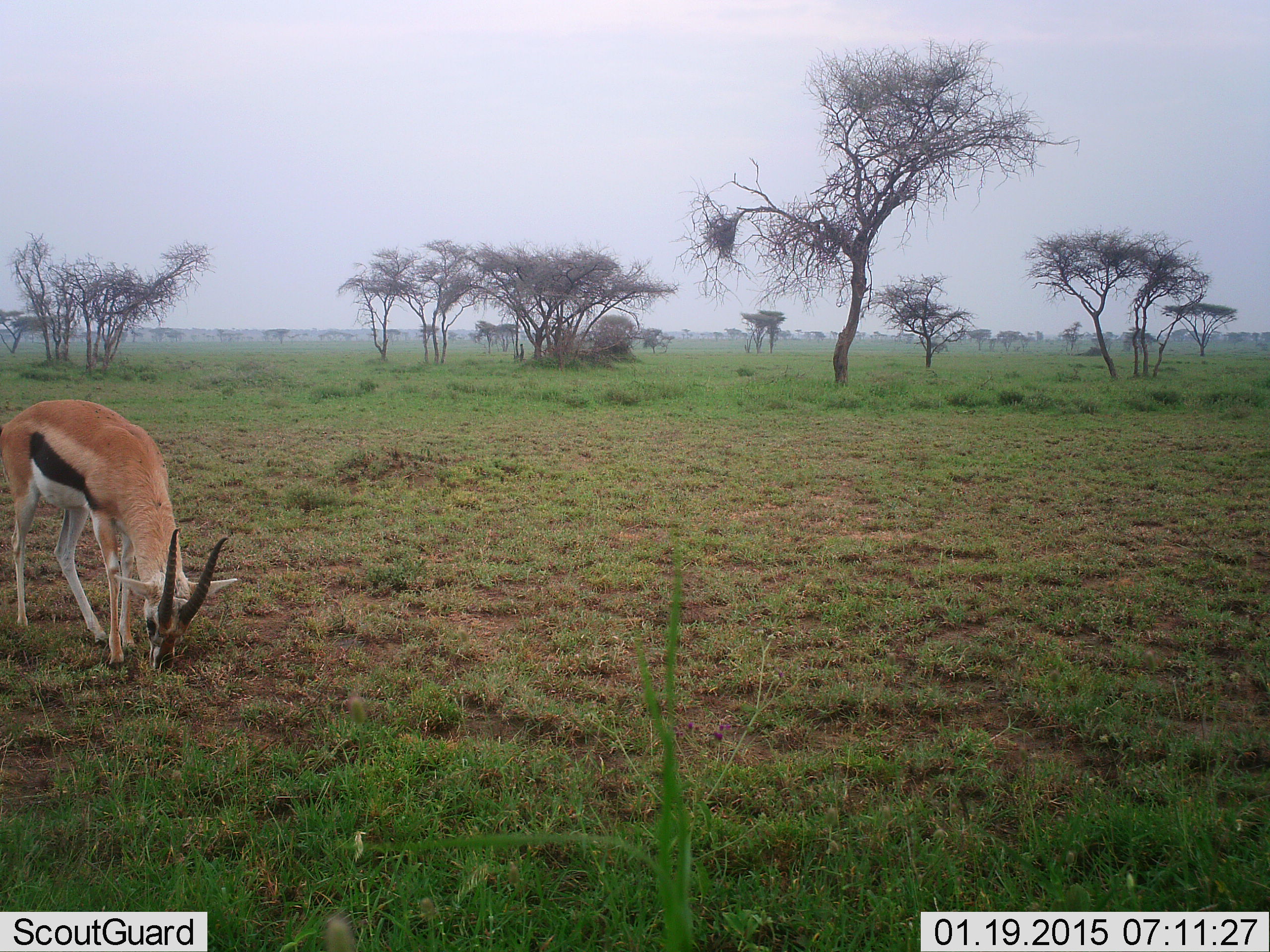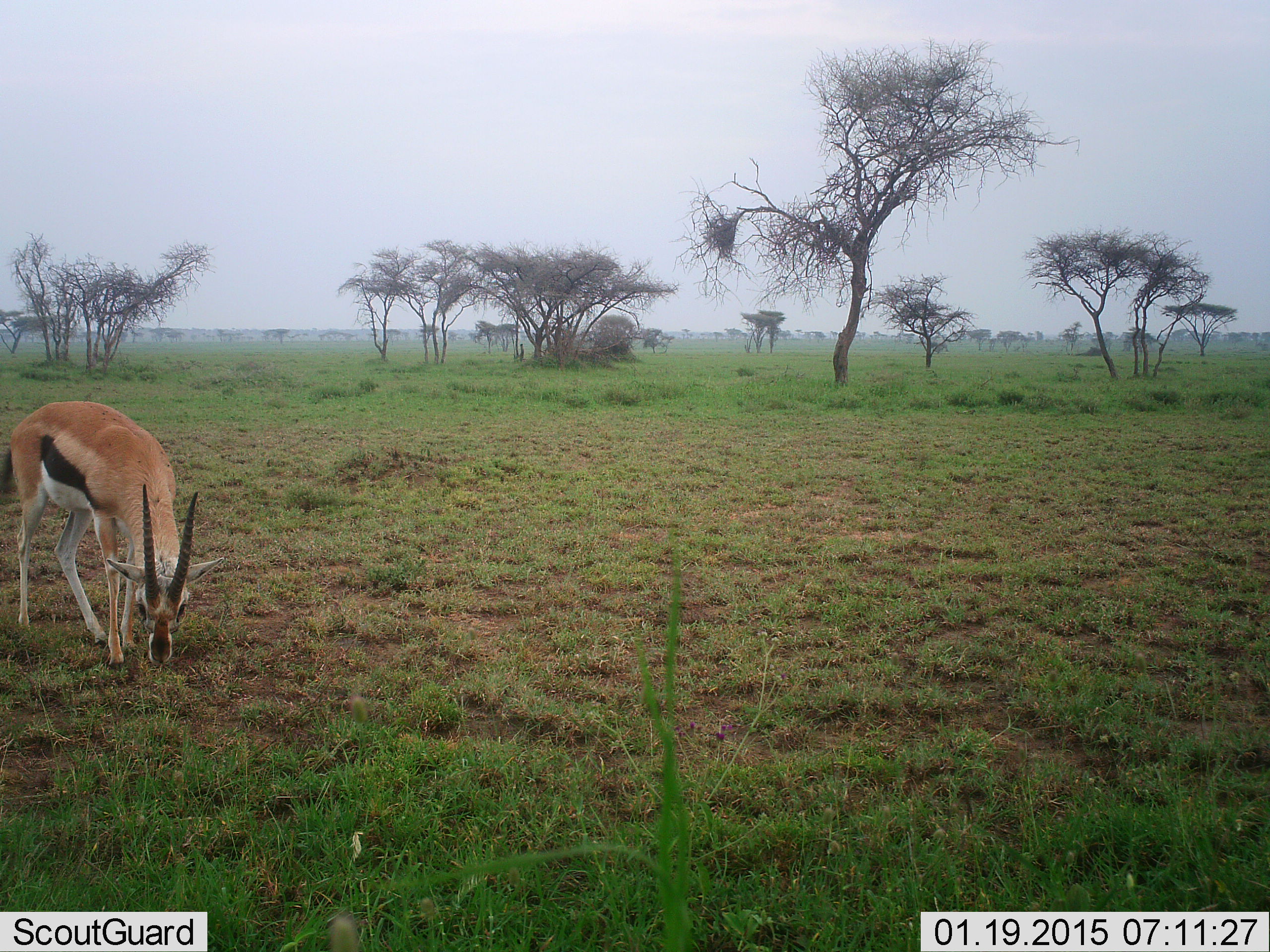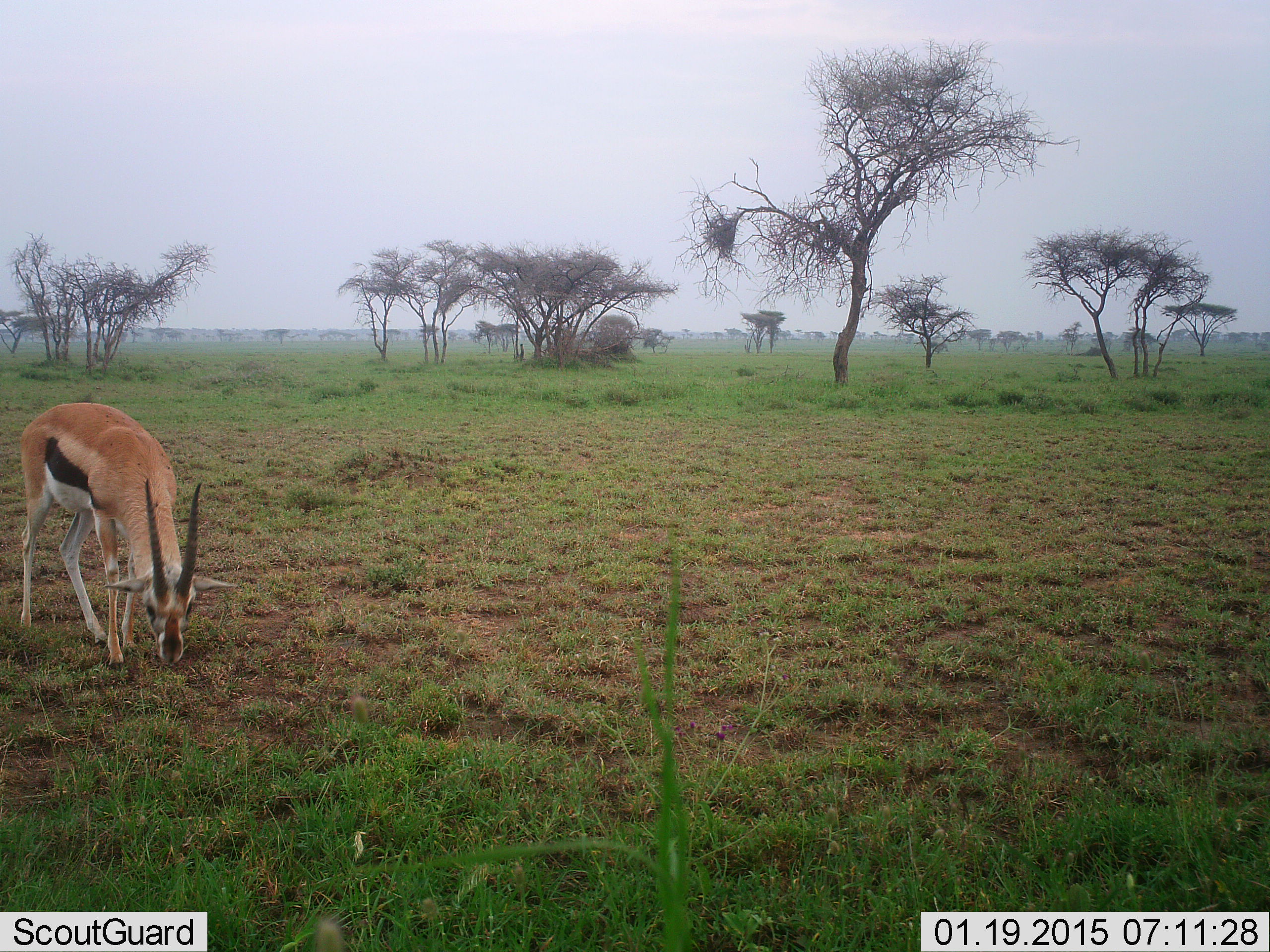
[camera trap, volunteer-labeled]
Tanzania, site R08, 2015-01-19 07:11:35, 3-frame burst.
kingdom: Animalia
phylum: Chordata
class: Mammalia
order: Artiodactyla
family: Bovidae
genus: Eudorcas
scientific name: Eudorcas thomsonii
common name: thomson's gazelle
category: gazellethomsons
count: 1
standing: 10%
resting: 0%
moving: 0%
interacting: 0%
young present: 0%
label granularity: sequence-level